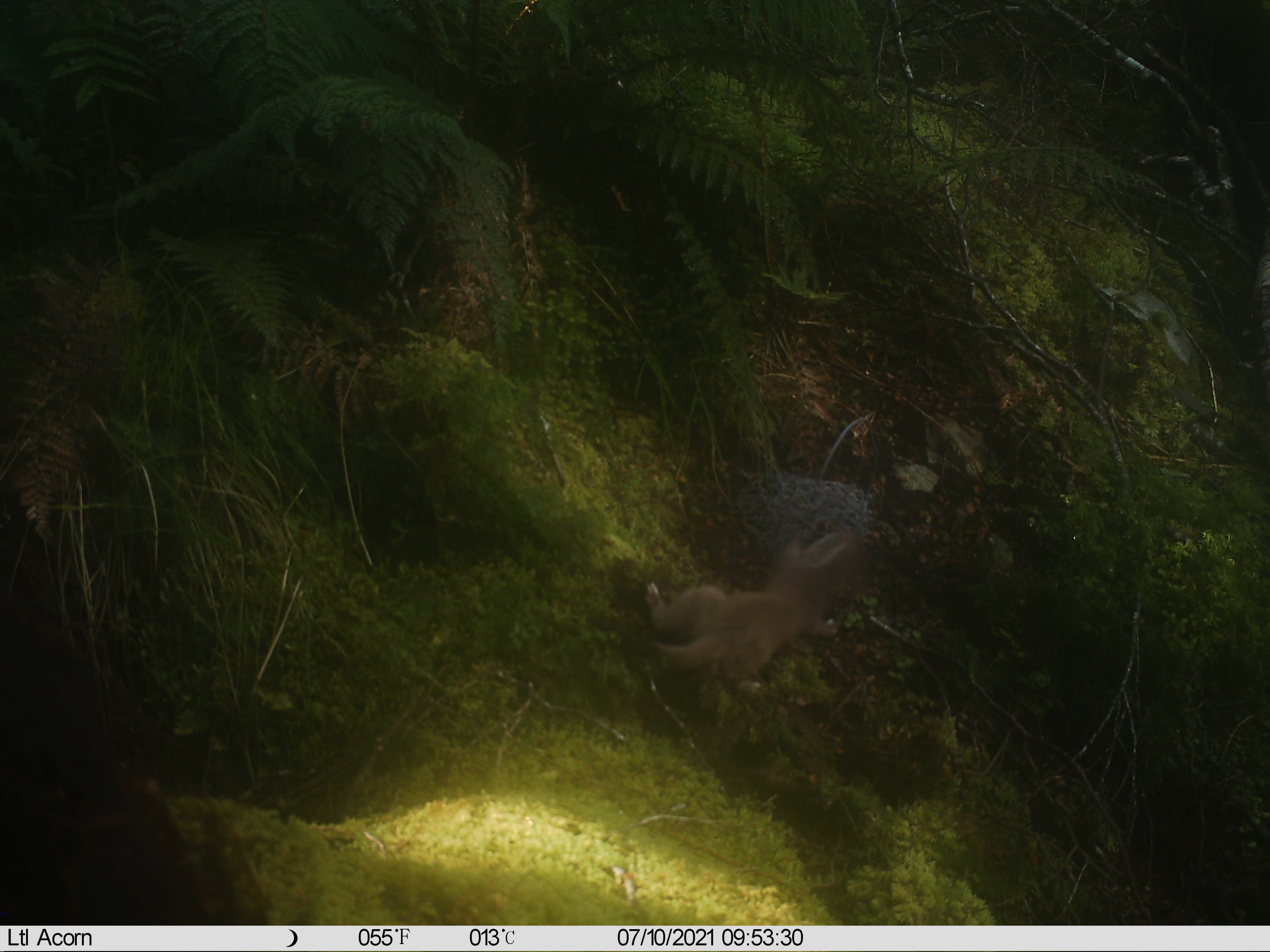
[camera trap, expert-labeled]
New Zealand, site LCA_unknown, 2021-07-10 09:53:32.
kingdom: Animalia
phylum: Chordata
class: Mammalia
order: Carnivora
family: Mustelidae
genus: Mustela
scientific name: Mustela erminea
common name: stoat